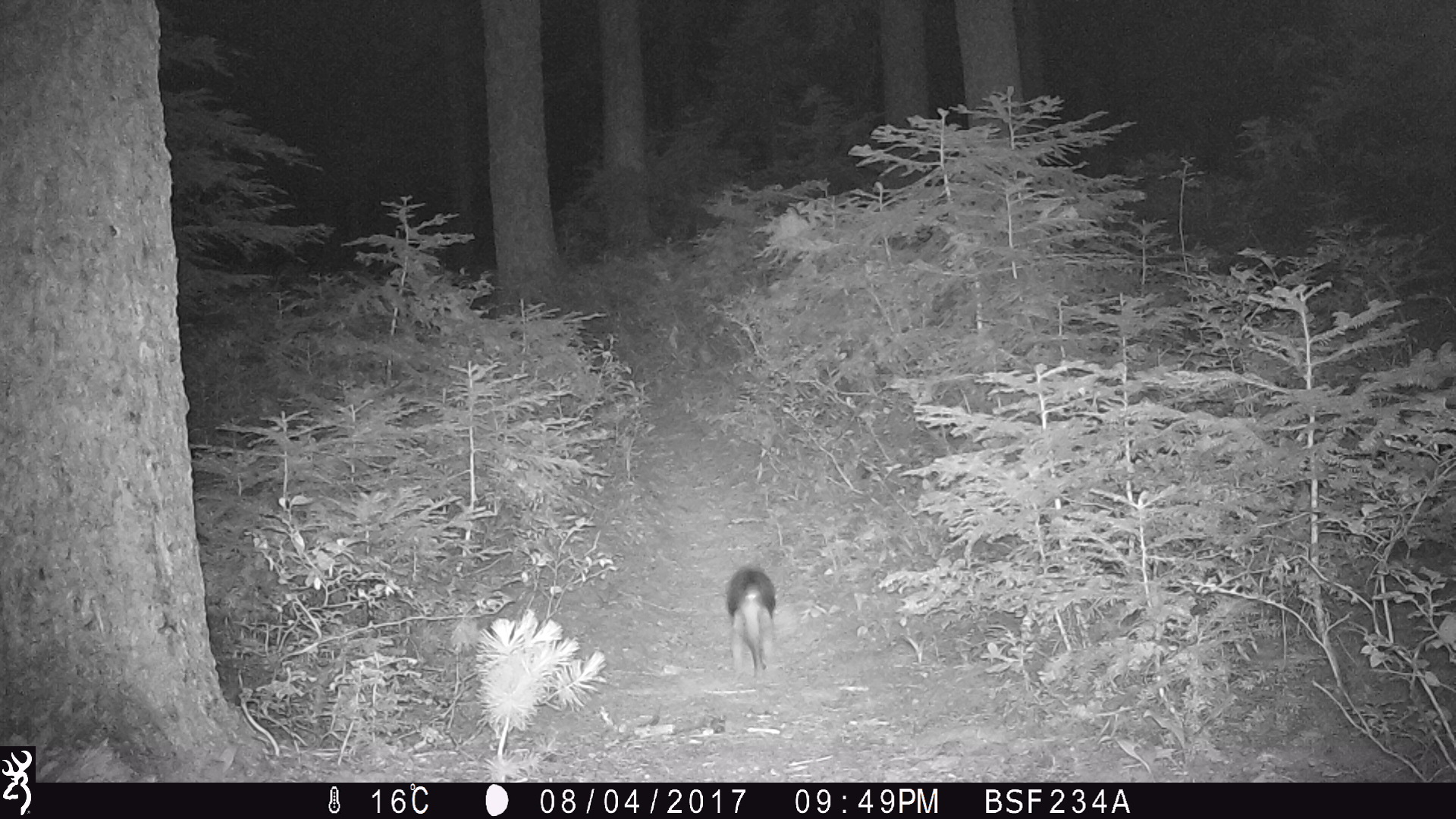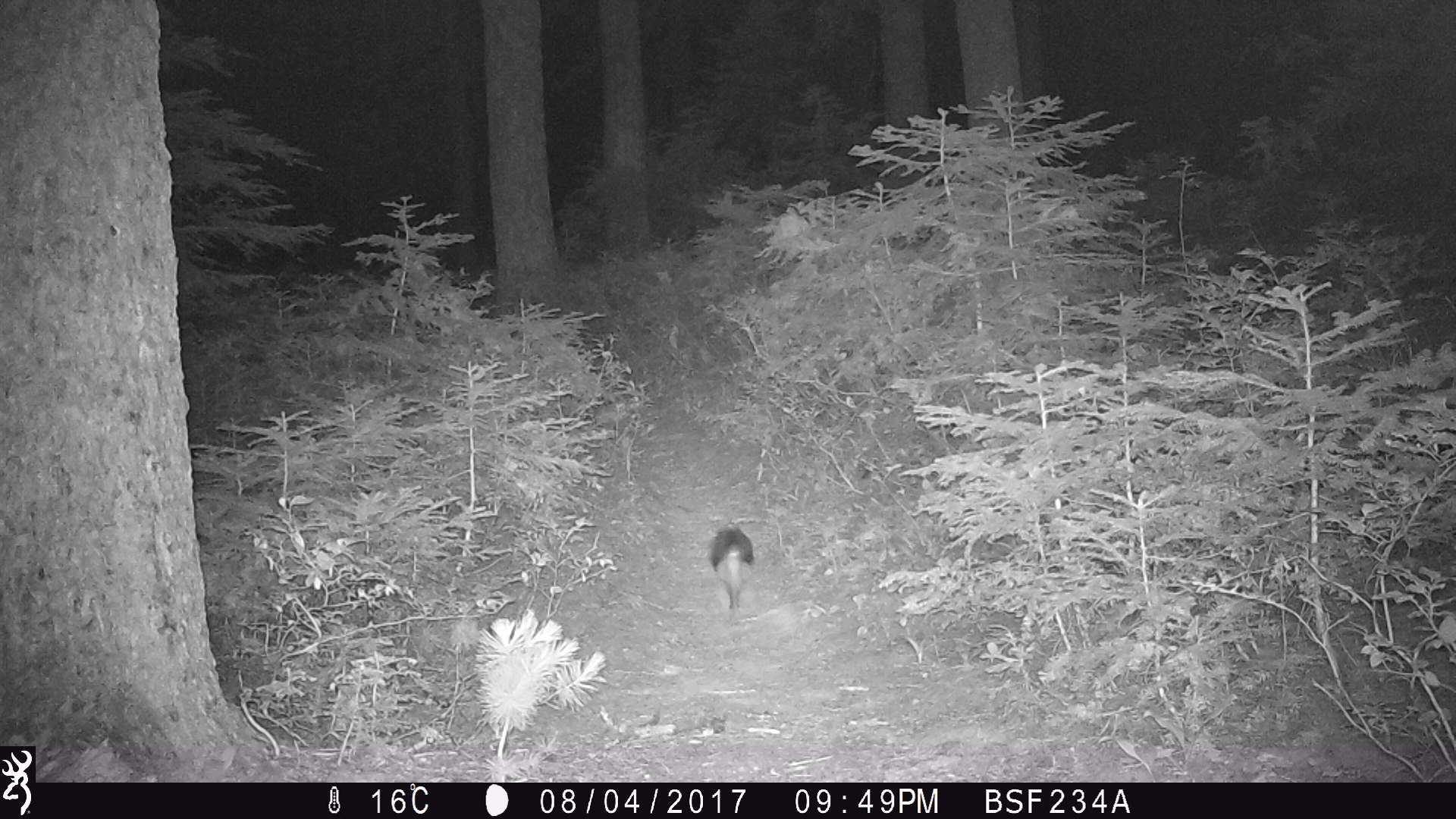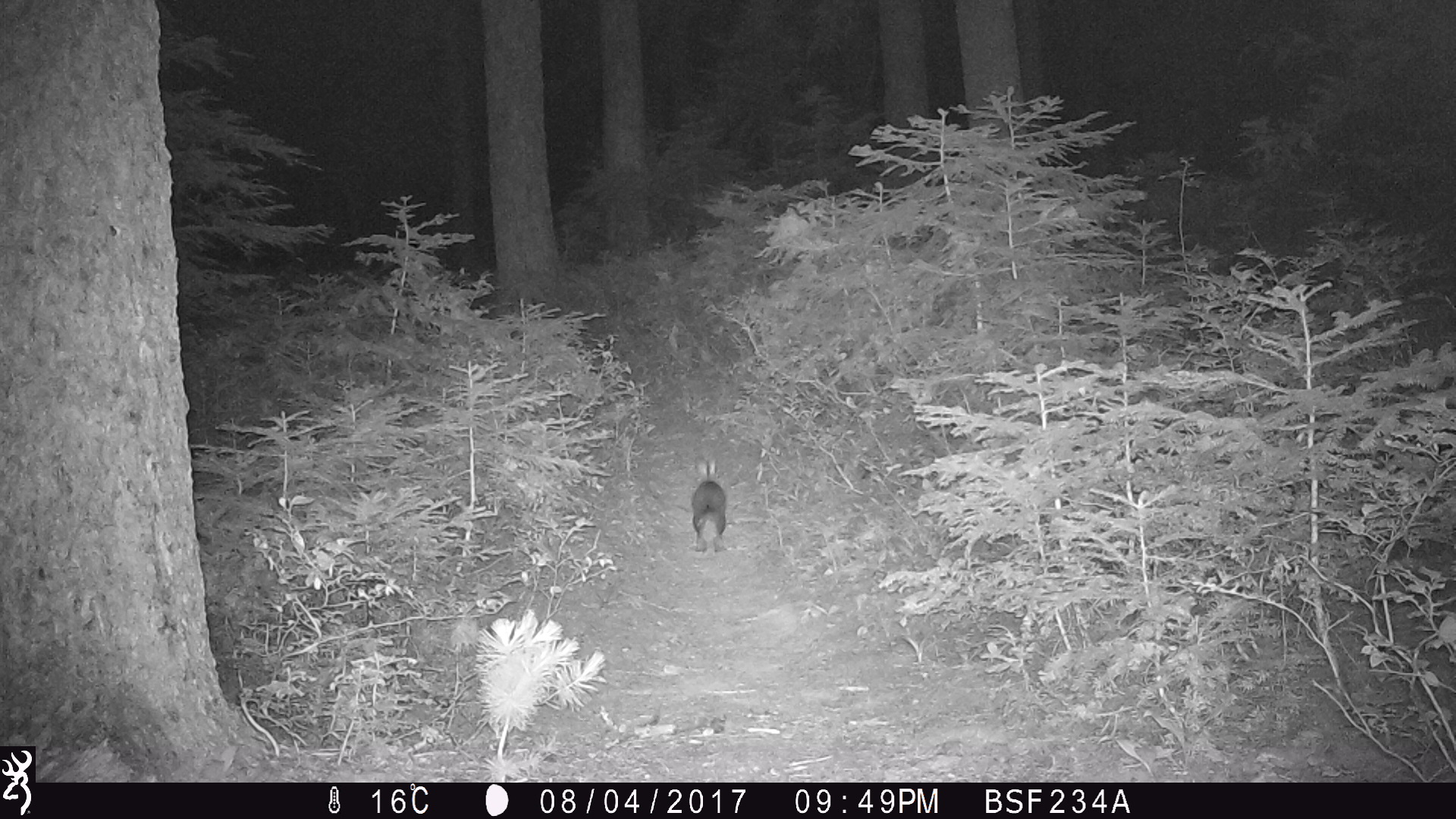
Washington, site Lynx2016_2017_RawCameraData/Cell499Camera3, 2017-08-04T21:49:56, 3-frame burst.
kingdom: Animalia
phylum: Chordata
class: Mammalia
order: Lagomorpha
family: Leporidae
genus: Lepus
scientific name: Lepus americanus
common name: snowshoe hare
Lepus americanus (snowshoe hare). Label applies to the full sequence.